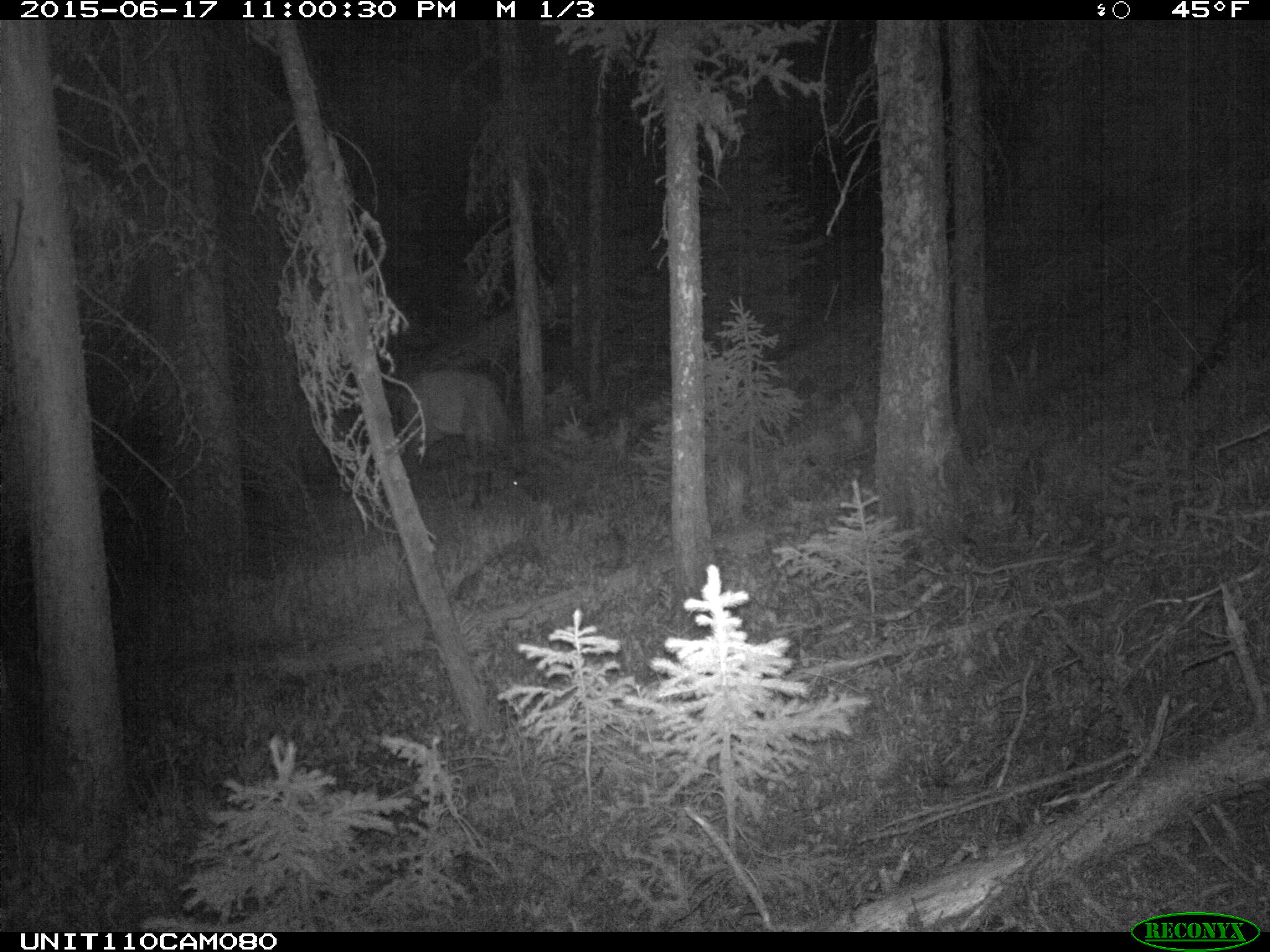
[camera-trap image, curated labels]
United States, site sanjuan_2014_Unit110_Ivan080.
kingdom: Animalia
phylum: Chordata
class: Mammalia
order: Artiodactyla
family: Cervidae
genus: Cervus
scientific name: Cervus elaphus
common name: red deer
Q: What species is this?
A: Cervus elaphus (red deer).